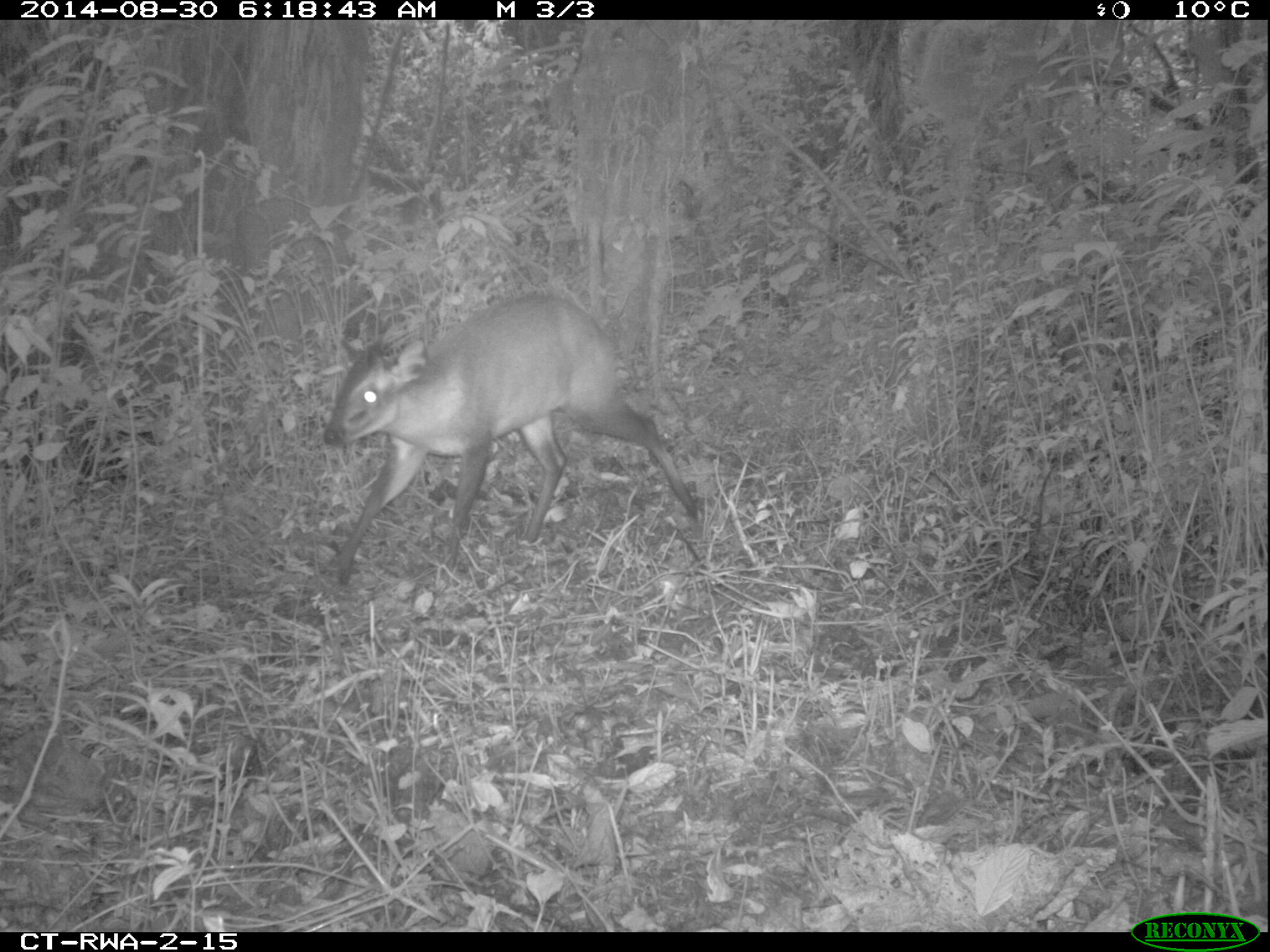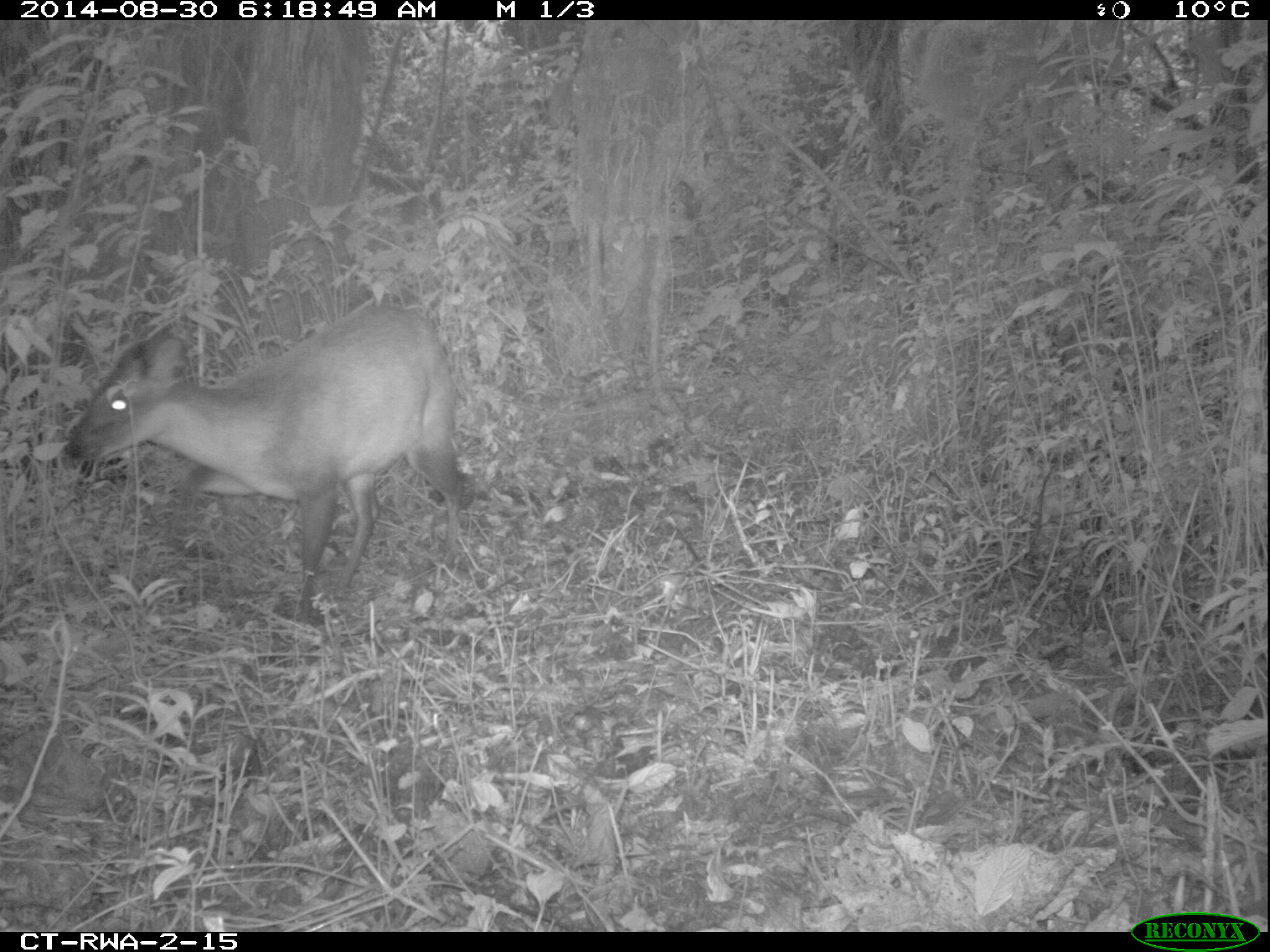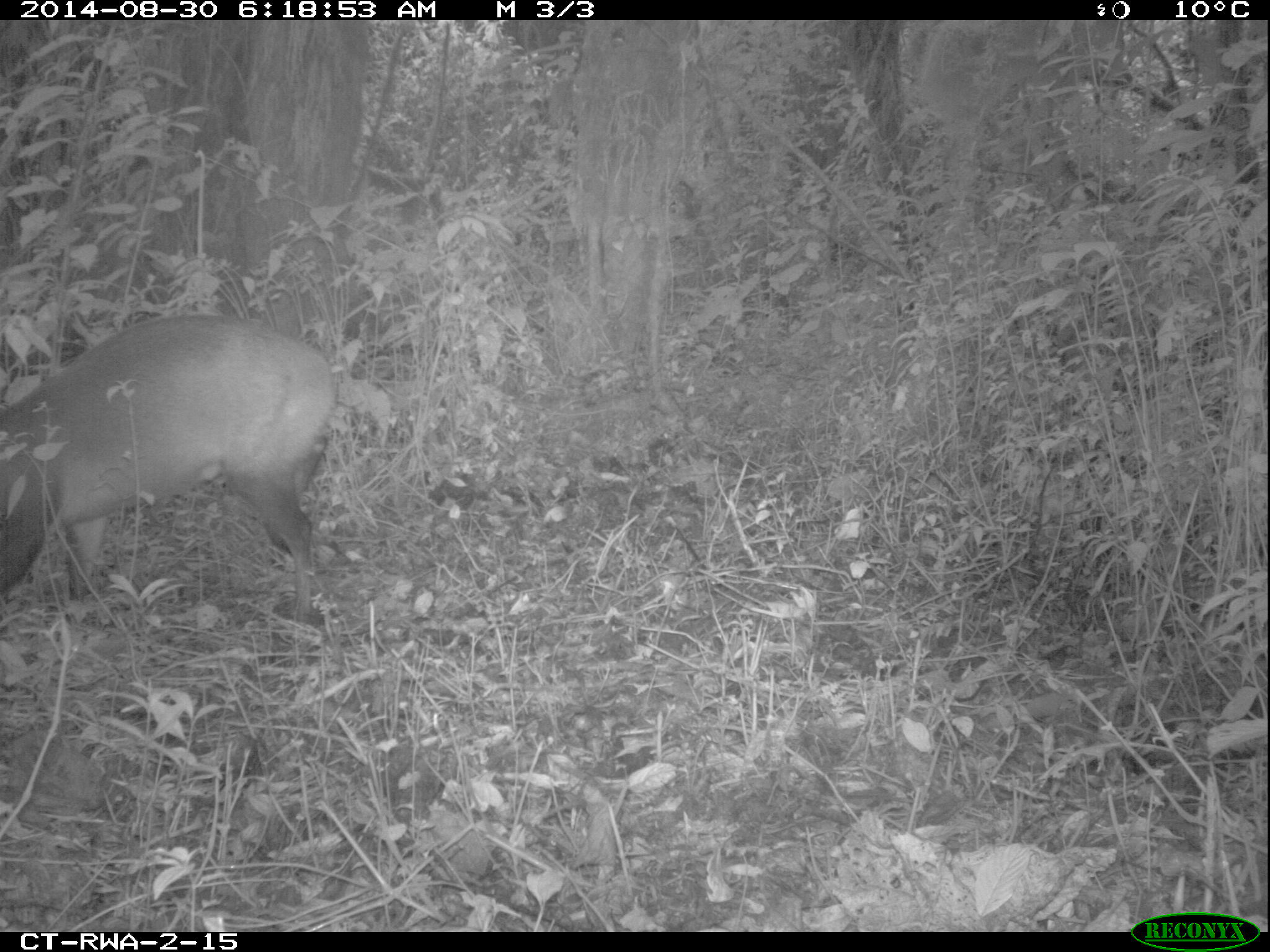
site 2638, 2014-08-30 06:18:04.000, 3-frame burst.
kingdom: Animalia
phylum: Chordata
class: Mammalia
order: Artiodactyla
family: Bovidae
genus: Cephalophus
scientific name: Cephalophus nigrifrons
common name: black-fronted duiker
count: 1